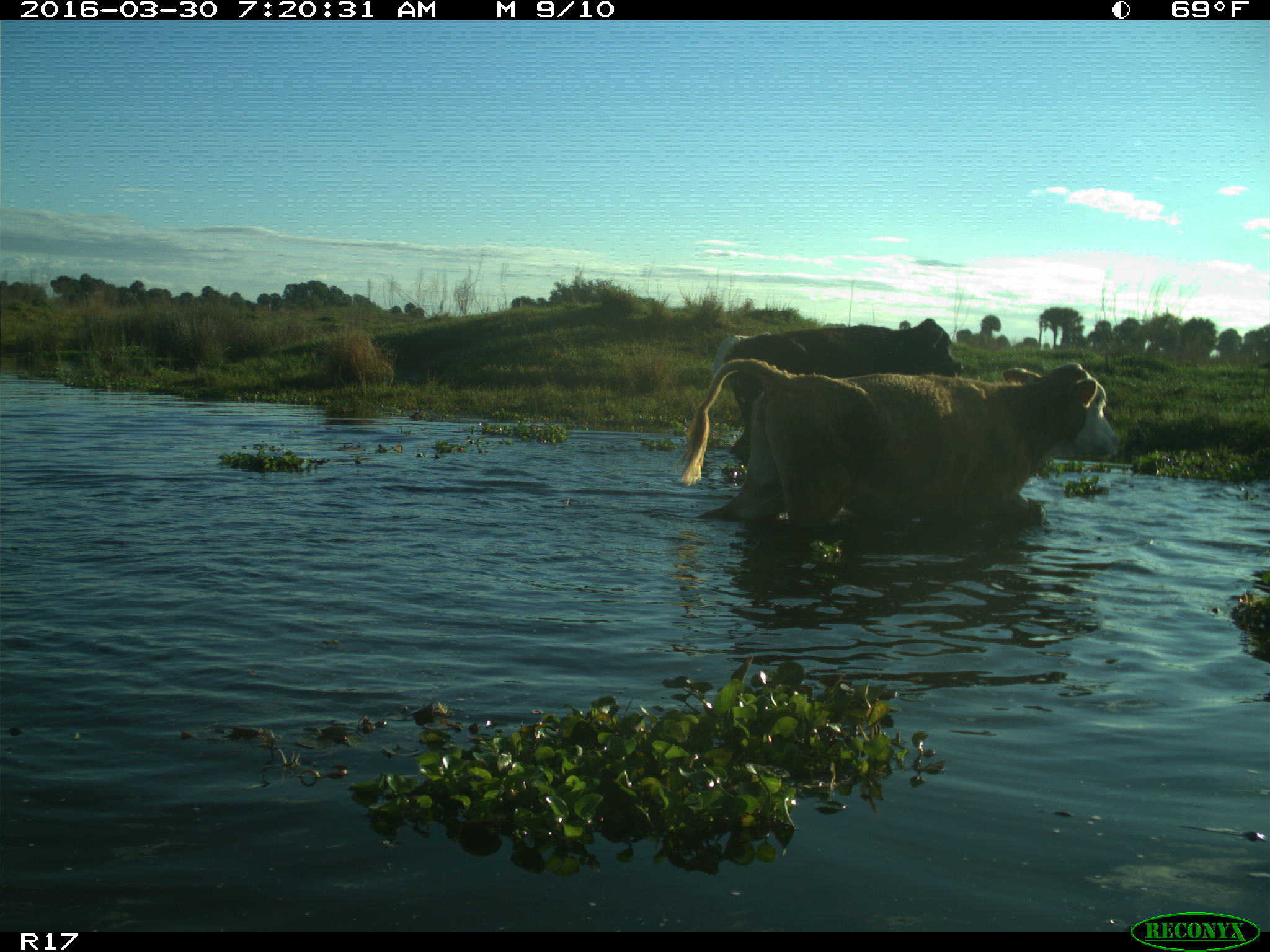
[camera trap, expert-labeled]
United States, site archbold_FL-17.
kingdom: Animalia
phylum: Chordata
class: Mammalia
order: Artiodactyla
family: Bovidae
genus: Bos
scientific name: Bos taurus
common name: domestic cow